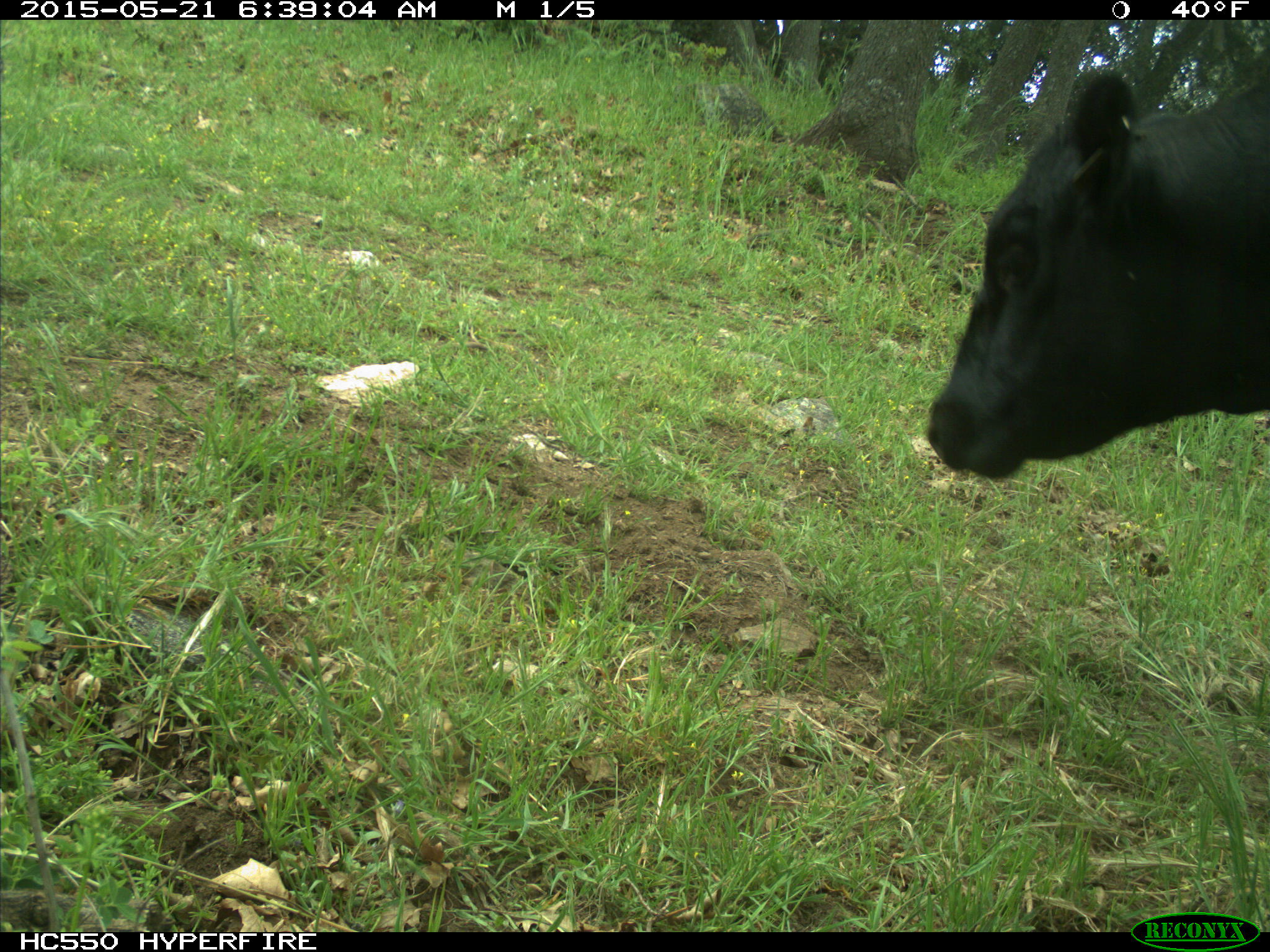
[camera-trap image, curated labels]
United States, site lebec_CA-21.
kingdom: Animalia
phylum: Chordata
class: Mammalia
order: Artiodactyla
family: Bovidae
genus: Bos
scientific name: Bos taurus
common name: domestic cow